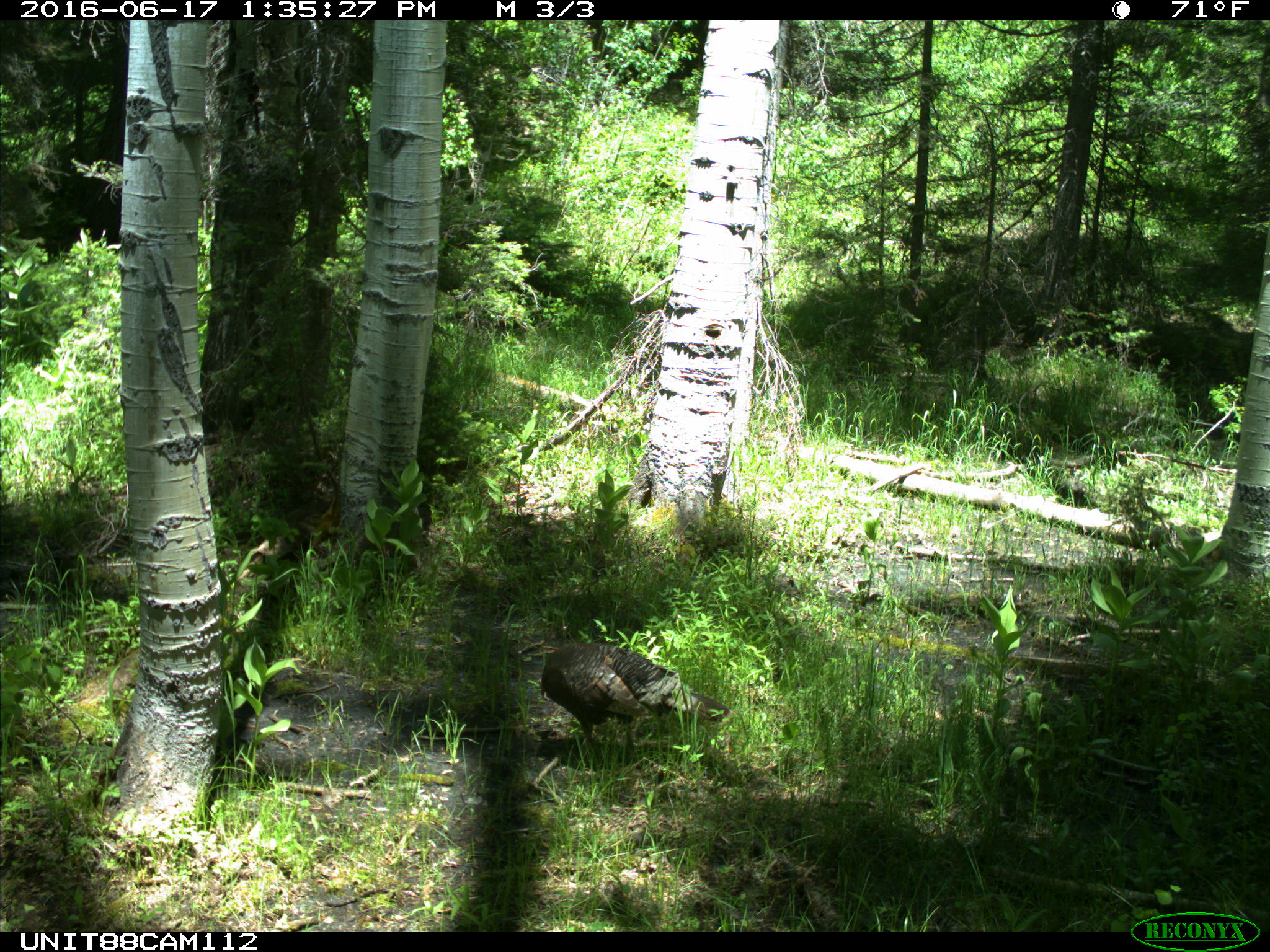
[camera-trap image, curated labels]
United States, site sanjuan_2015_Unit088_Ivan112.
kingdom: Animalia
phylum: Chordata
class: Aves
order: Galliformes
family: Phasianidae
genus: Meleagris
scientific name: Meleagris gallopavo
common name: wild turkey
Meleagris gallopavo (wild turkey).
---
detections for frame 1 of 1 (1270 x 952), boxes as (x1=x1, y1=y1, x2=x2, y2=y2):
animal: (x1=538, y1=638, x2=735, y2=756)